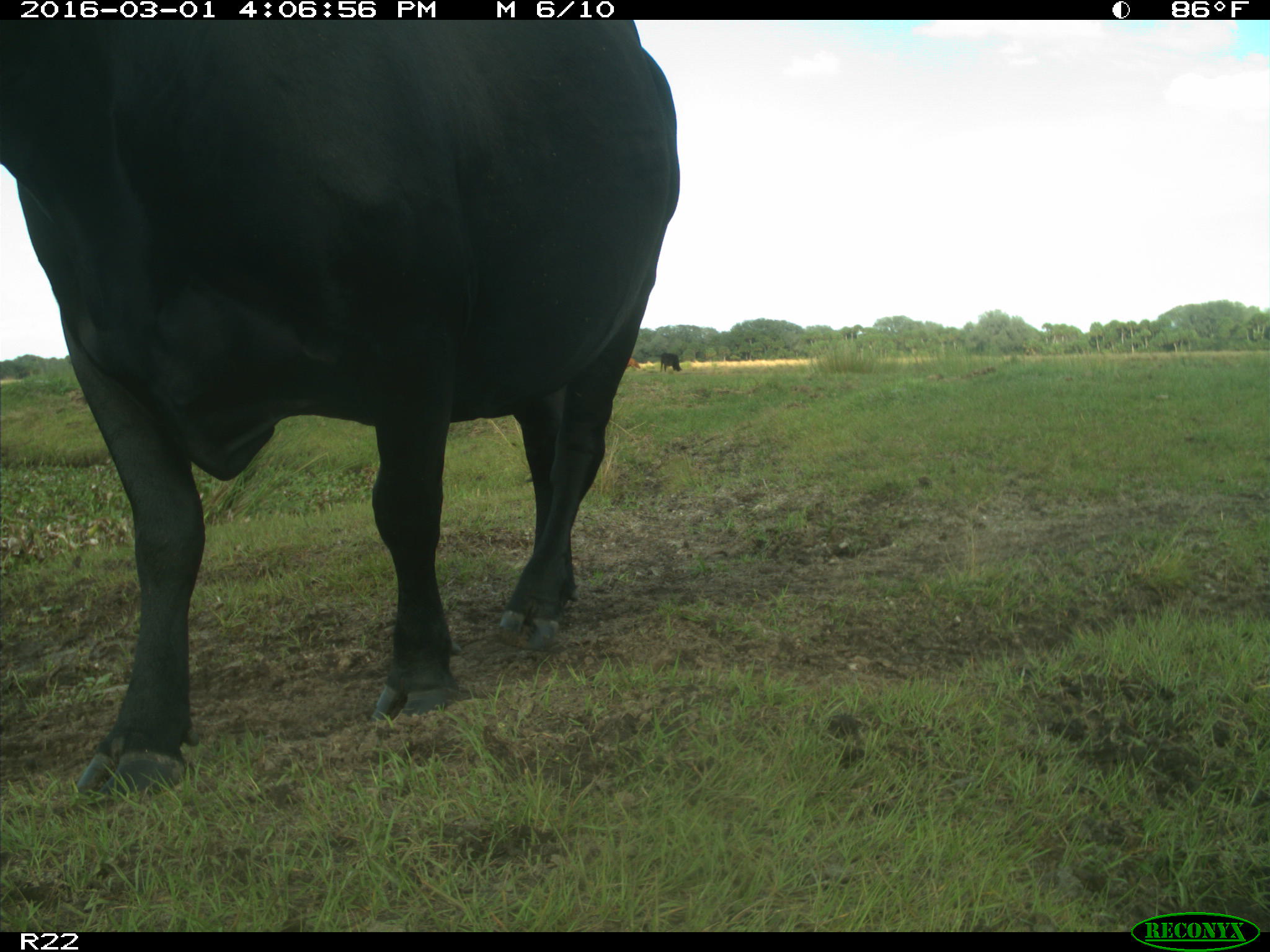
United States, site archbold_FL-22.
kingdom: Animalia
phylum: Chordata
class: Mammalia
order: Artiodactyla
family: Bovidae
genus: Bos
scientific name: Bos taurus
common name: domestic cow